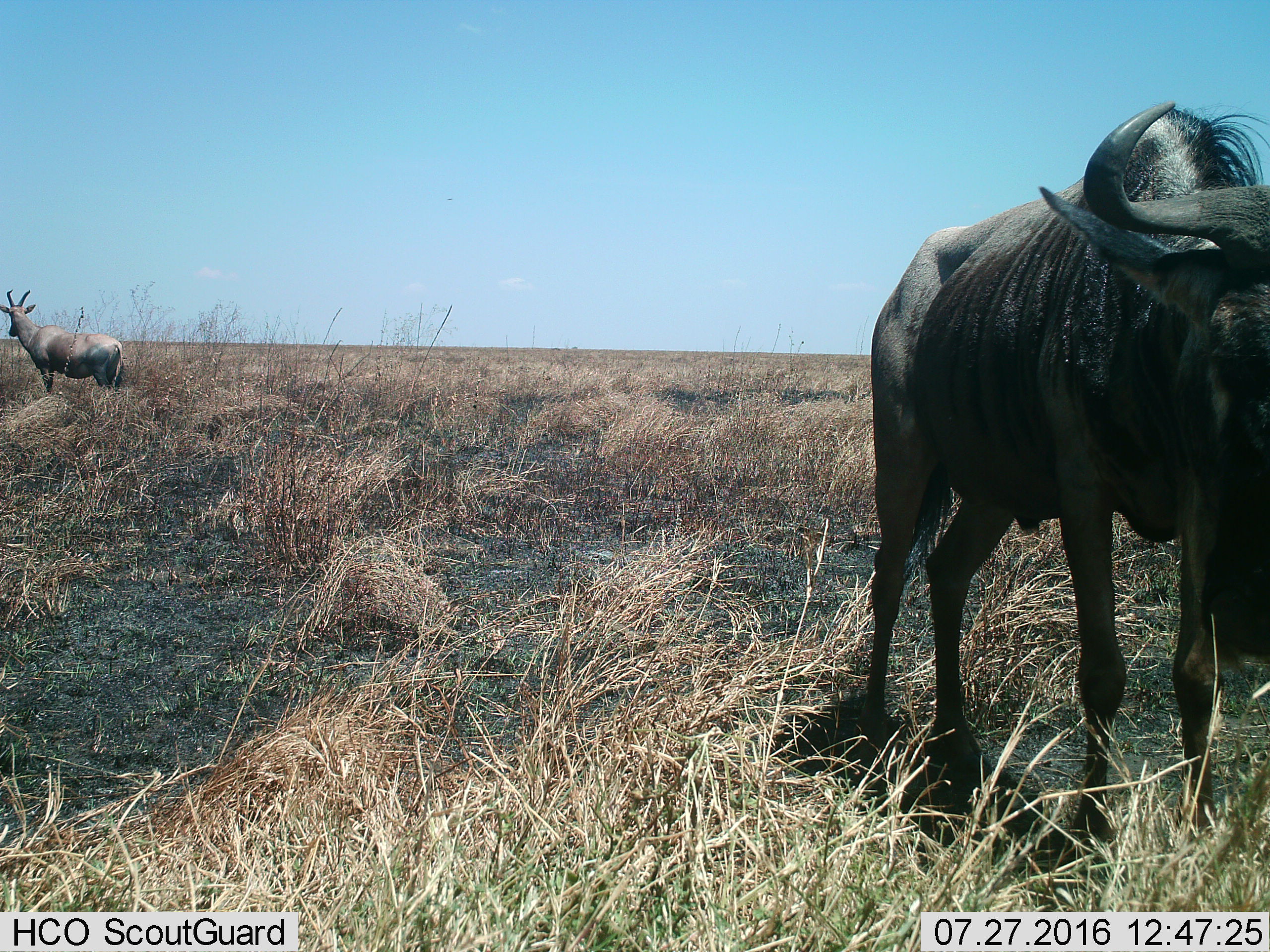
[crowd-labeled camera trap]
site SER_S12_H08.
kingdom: Animalia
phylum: Chordata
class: Mammalia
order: Artiodactyla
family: Bovidae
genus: Damaliscus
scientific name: Damaliscus lunatus jimela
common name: topi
Topi (Damaliscus lunatus jimela), count 1. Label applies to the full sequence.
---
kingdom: Animalia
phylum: Chordata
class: Mammalia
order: Artiodactyla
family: Bovidae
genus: Connochaetes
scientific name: Connochaetes taurinus taurinus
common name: blue wildebeest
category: wildebeestblue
Wildebeestblue (blue wildebeest) (Connochaetes taurinus taurinus), count 1. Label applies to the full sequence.